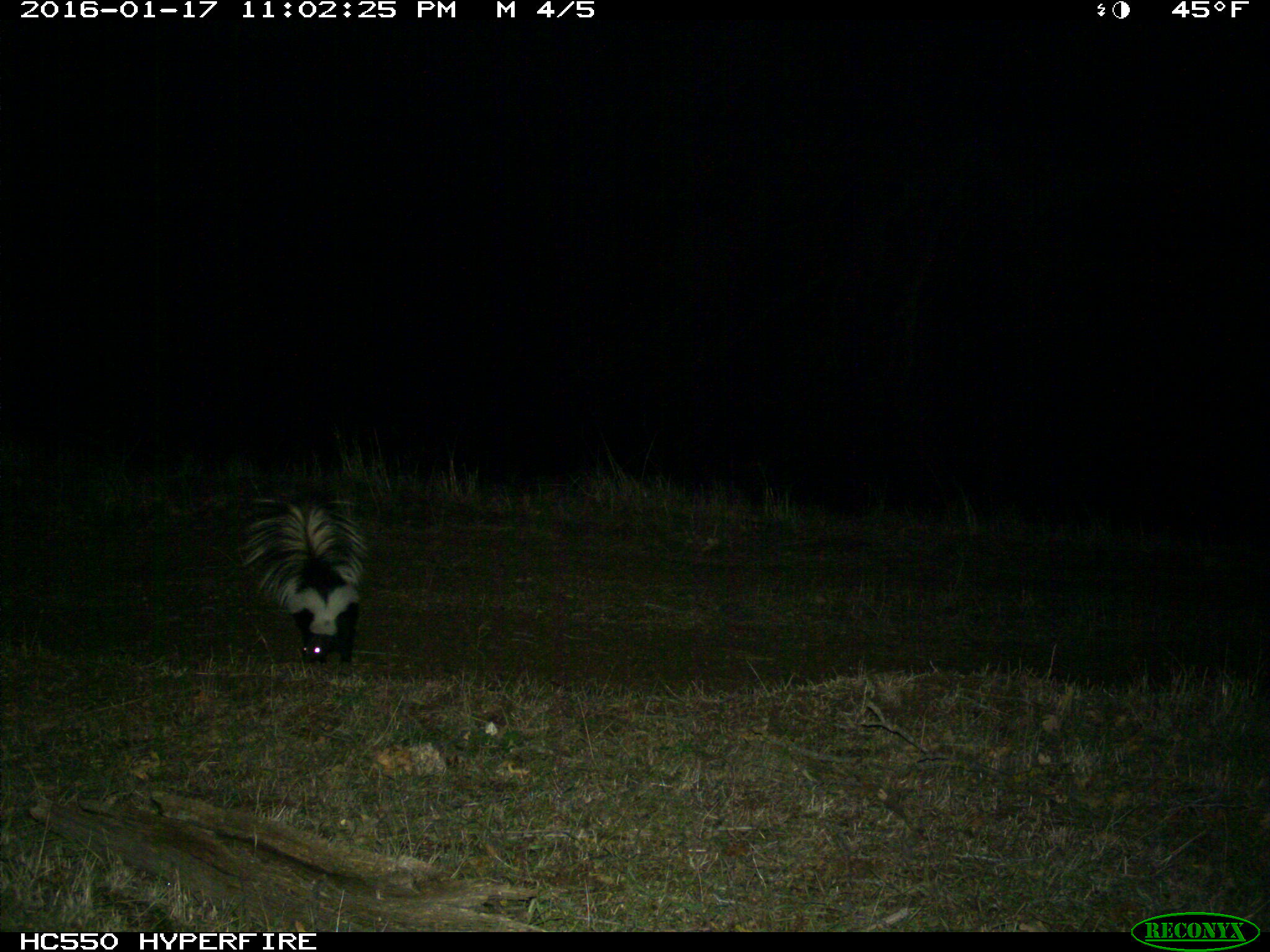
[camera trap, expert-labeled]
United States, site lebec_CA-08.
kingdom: Animalia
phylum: Chordata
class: Mammalia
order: Carnivora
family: Mephitidae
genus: Mephitis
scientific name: Mephitis mephitis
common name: striped skunk